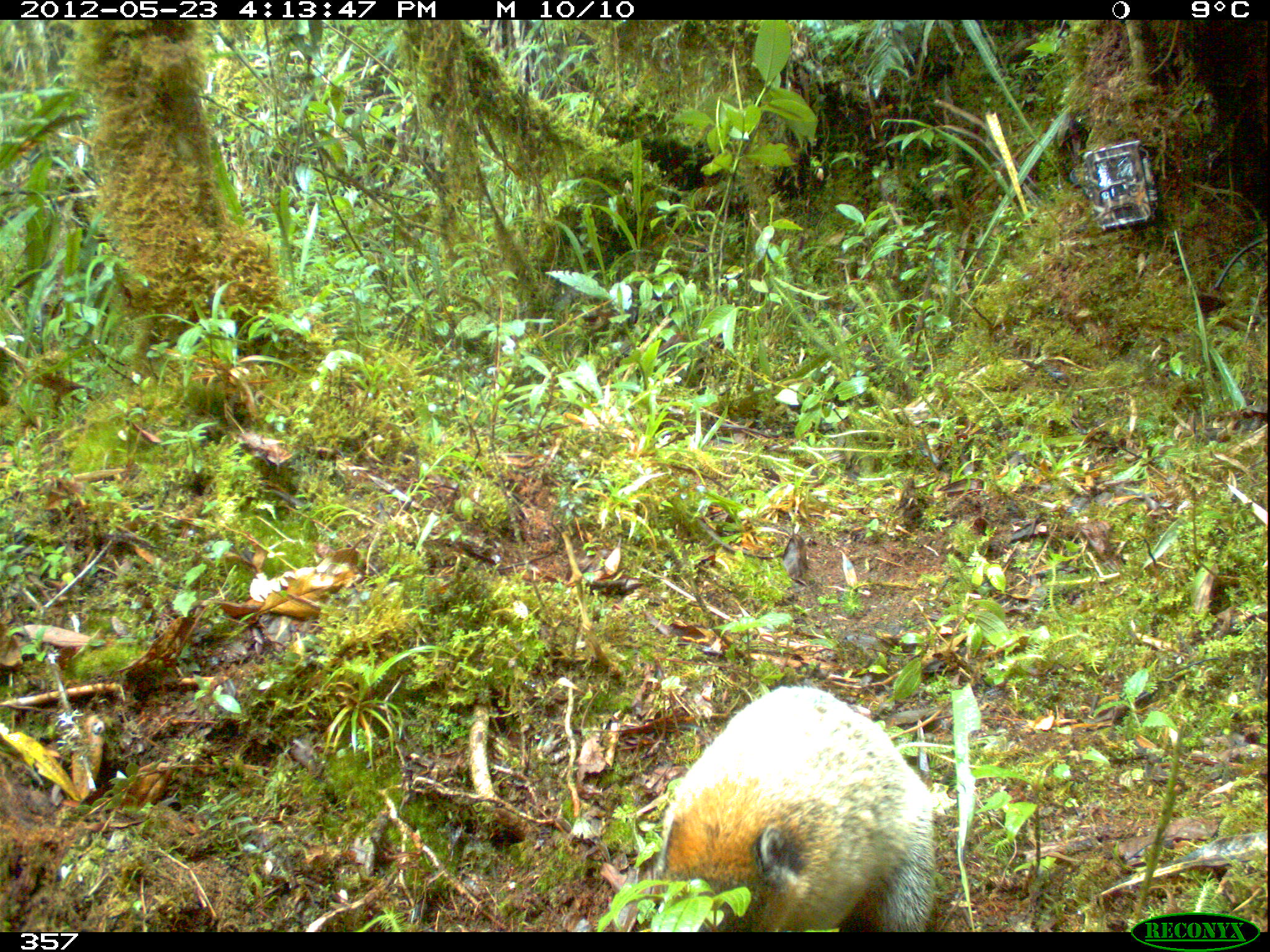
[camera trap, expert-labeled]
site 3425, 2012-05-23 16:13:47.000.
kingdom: Animalia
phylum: Chordata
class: Mammalia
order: Carnivora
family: Procyonidae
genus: Nasua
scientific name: Nasua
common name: coatis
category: unknown coati